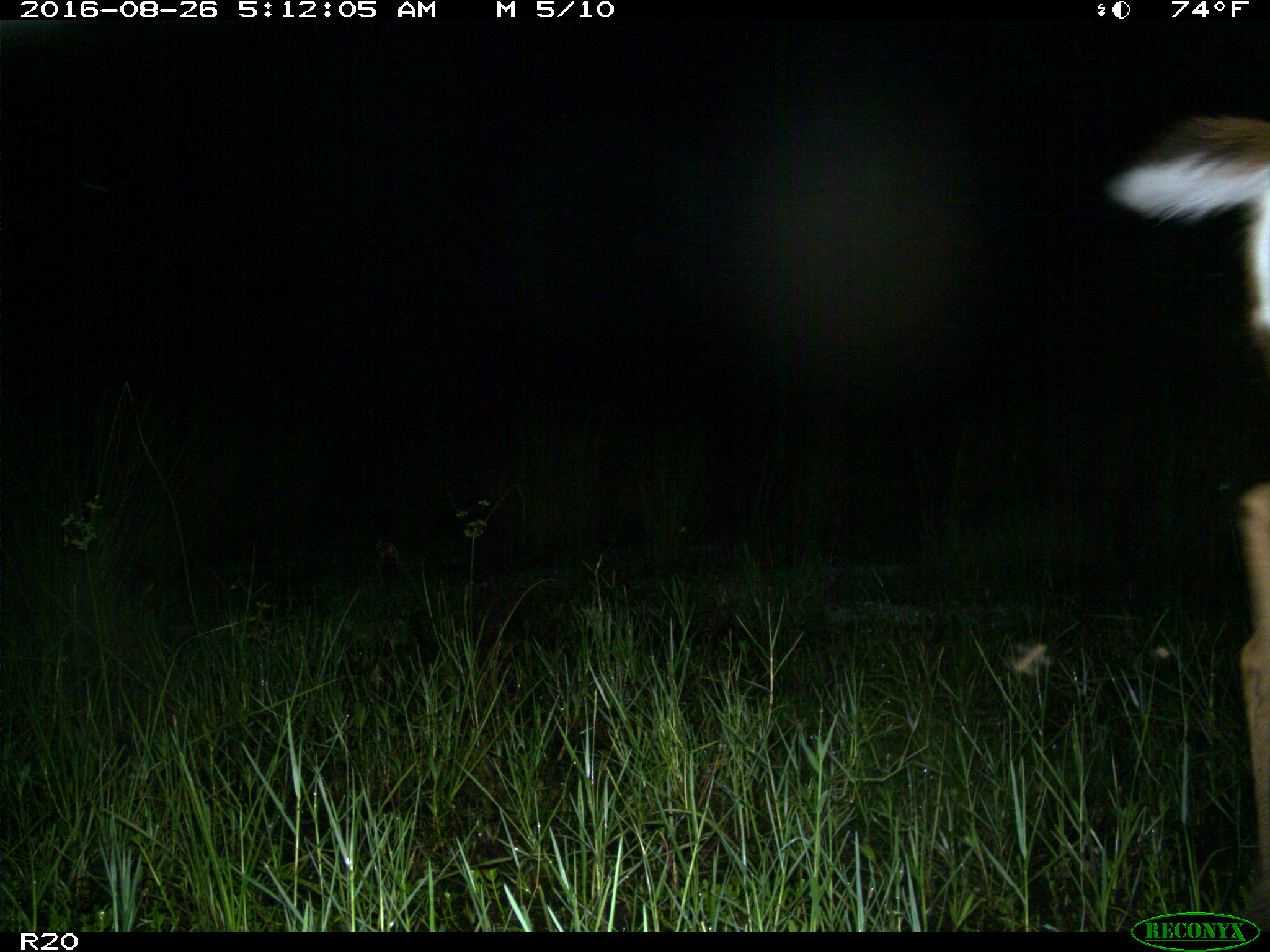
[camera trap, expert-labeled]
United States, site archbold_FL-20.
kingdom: Animalia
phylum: Chordata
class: Mammalia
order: Artiodactyla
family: Cervidae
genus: Odocoileus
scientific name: Odocoileus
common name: deer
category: unidentified deer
Unidentified deer (deer) (Odocoileus).